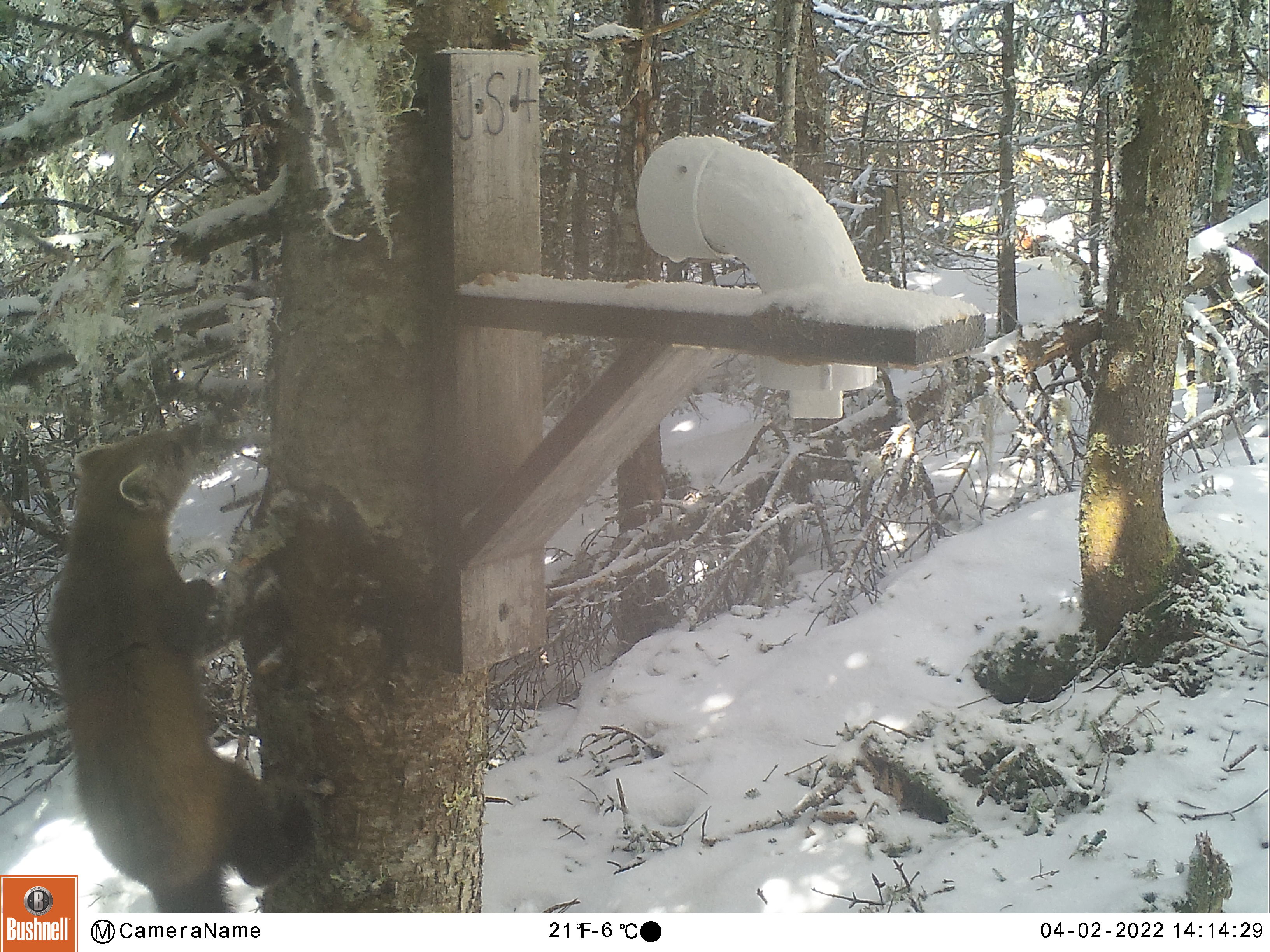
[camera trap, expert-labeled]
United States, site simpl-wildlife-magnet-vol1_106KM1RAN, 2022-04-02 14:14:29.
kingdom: Animalia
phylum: Chordata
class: Mammalia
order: Carnivora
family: Mustelidae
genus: Martes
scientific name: Martes americana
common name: american marten